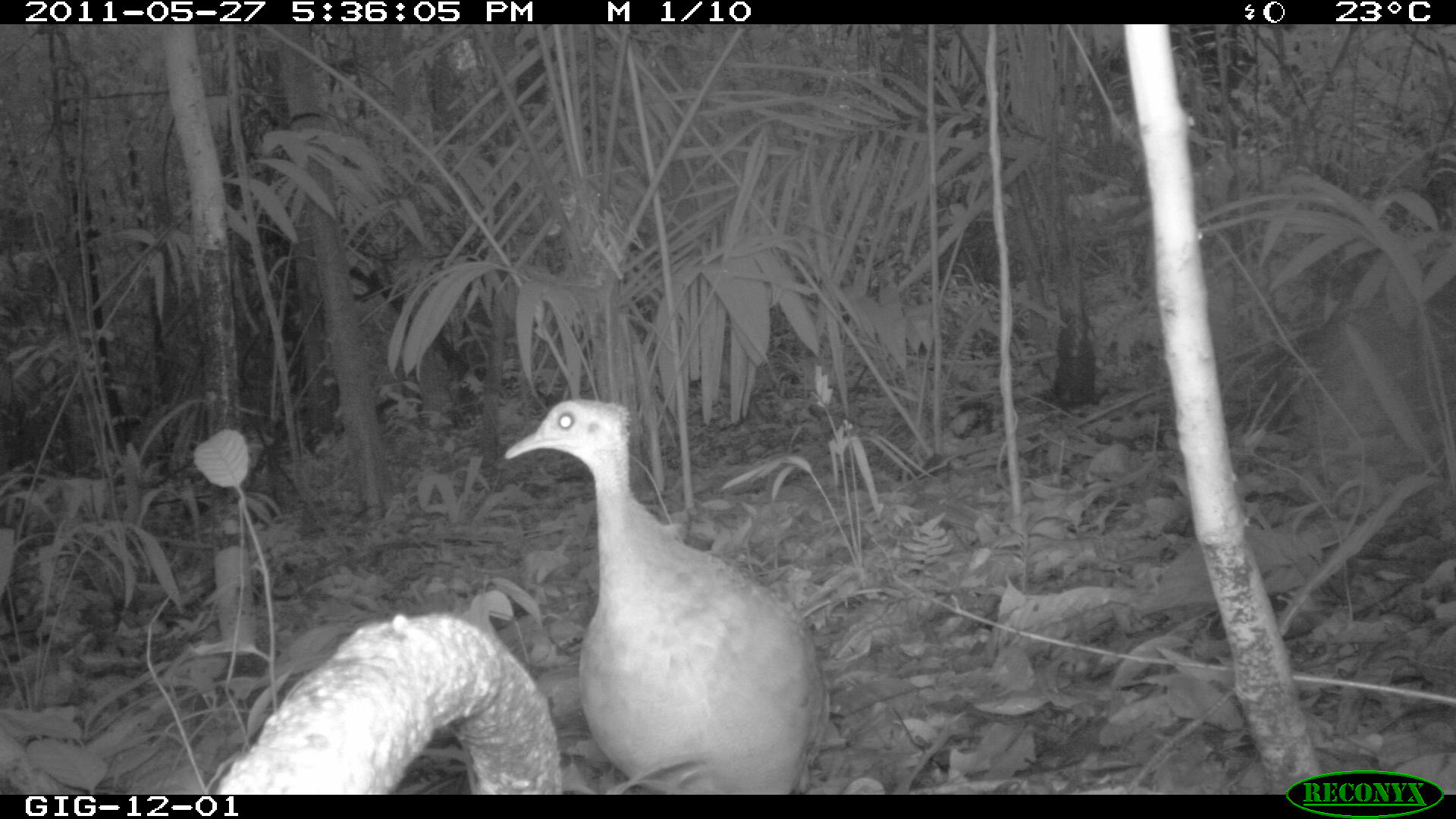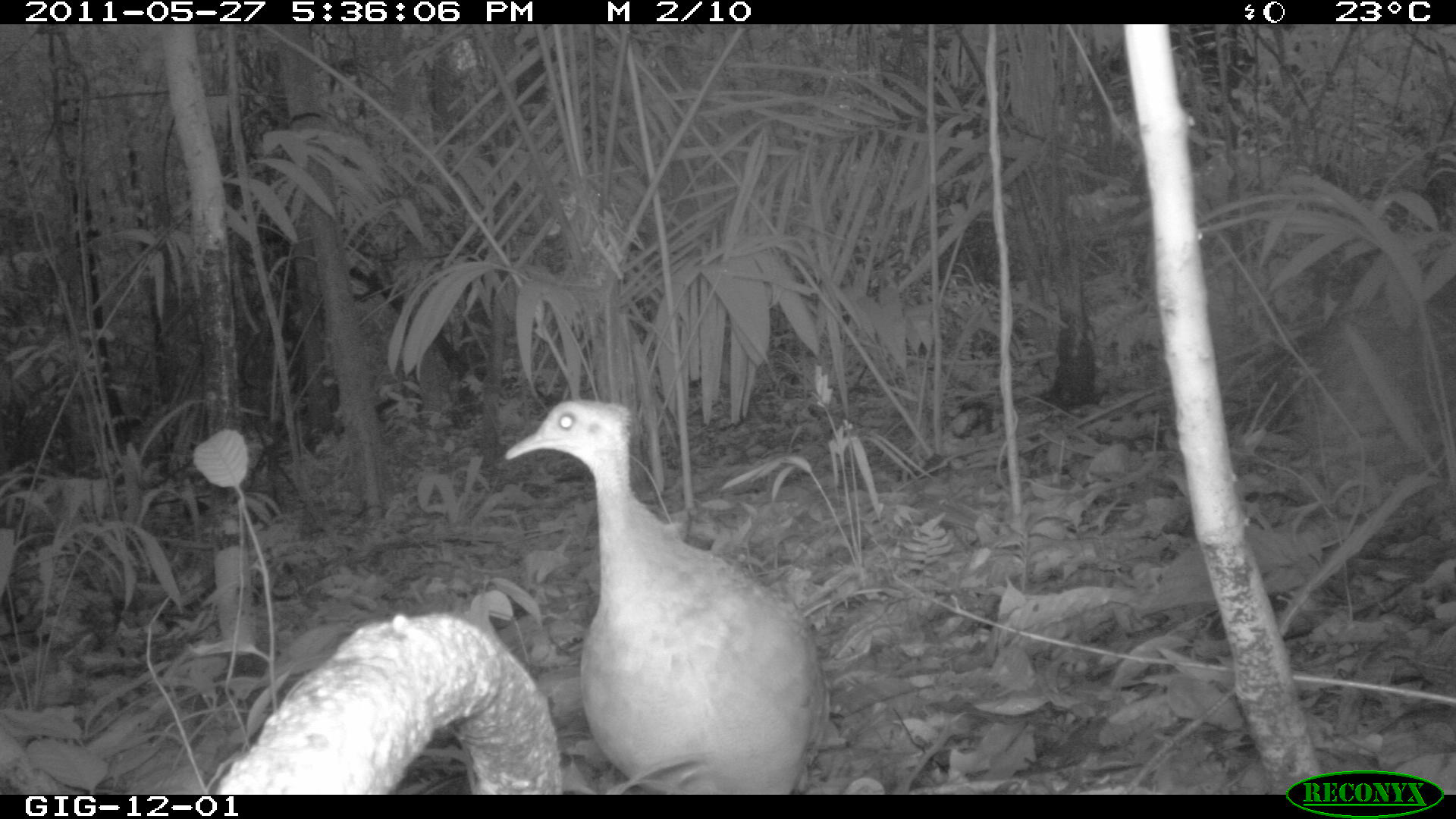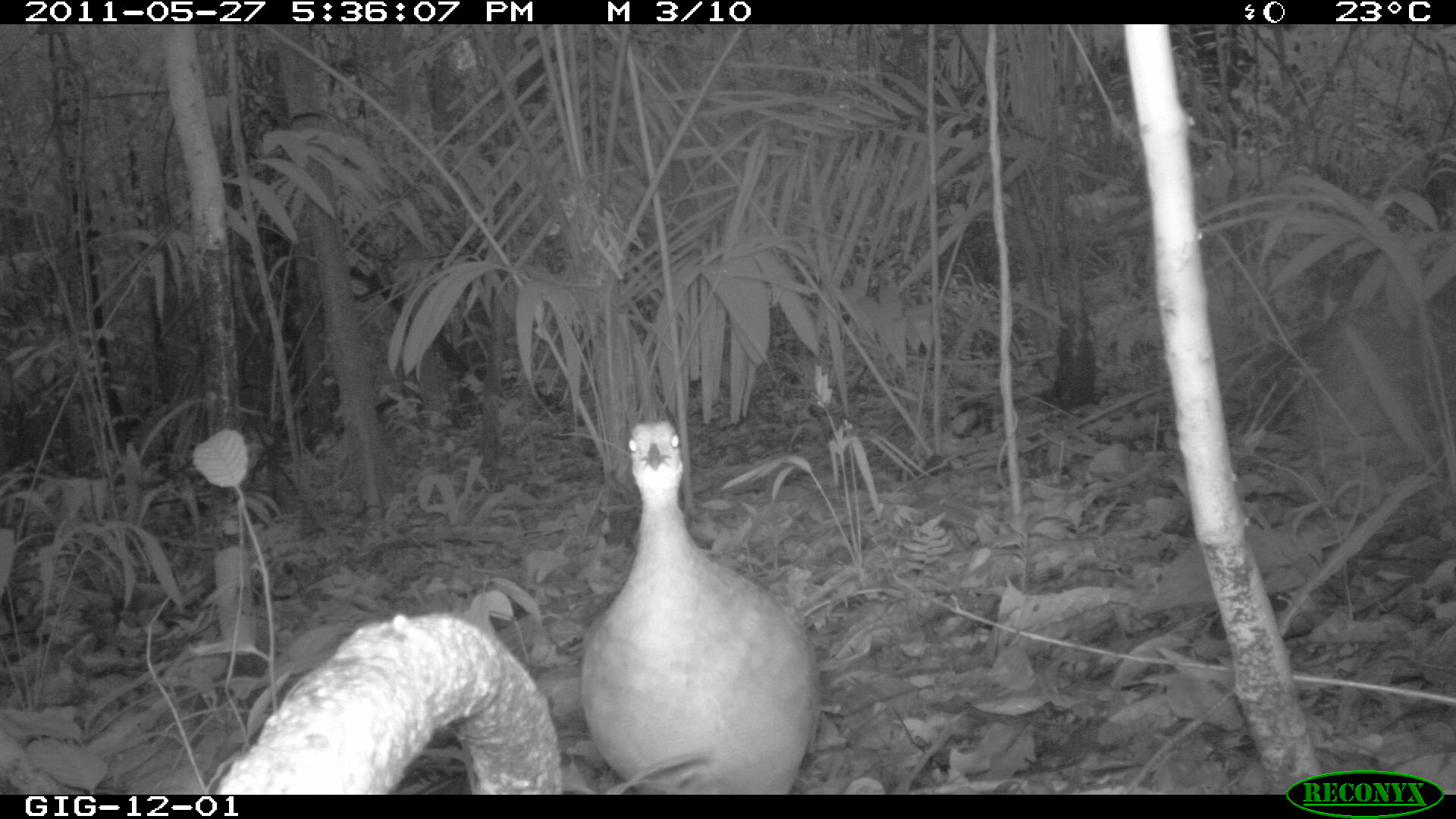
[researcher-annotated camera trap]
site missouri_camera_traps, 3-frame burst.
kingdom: Animalia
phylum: Chordata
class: Aves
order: Tinamiformes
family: Tinamidae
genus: Tinamus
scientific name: Tinamus major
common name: great tinamou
Great tinamou (Tinamus major). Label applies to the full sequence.